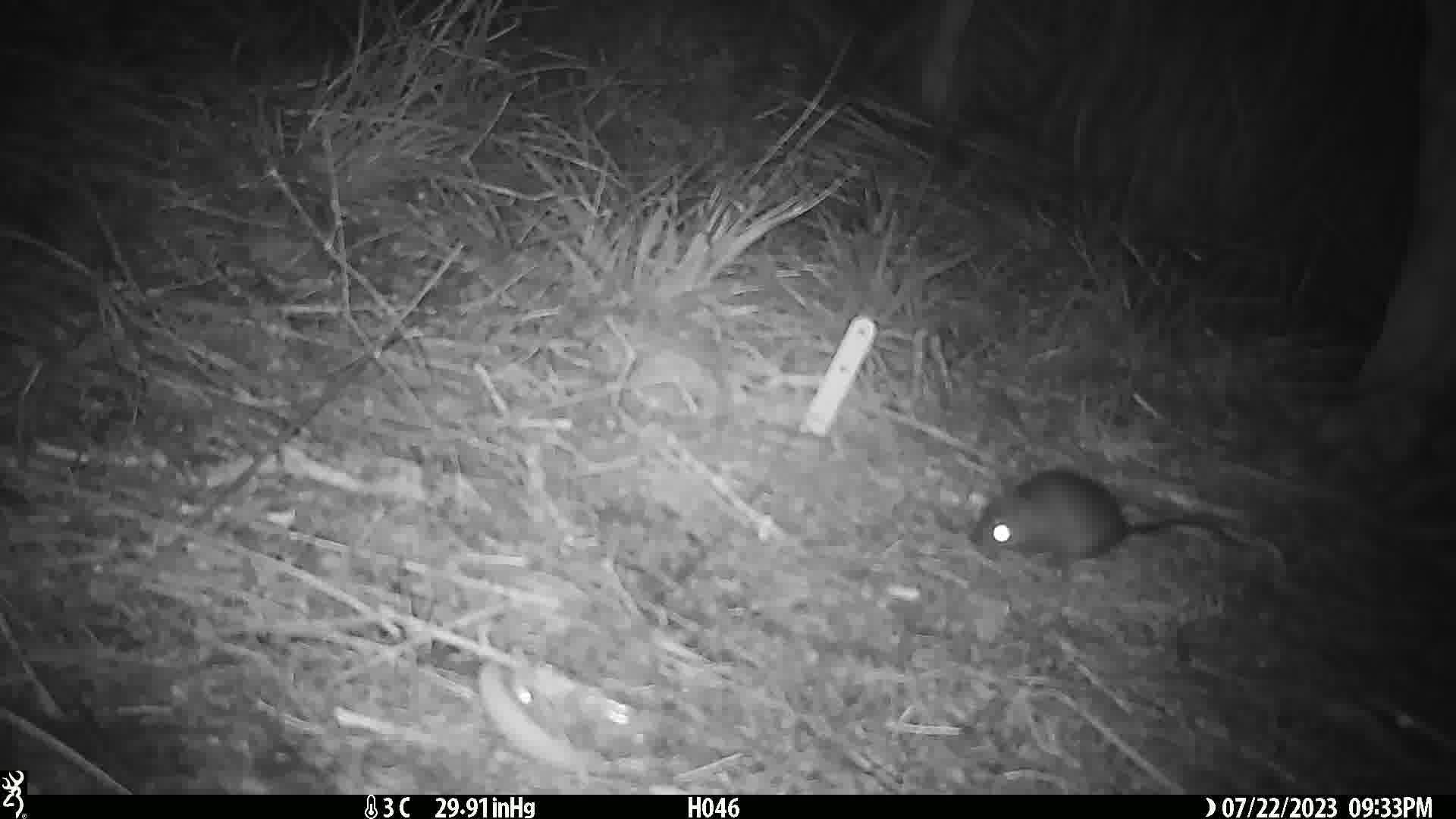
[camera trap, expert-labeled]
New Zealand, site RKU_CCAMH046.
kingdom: Animalia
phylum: Chordata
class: Mammalia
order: Rodentia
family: Muridae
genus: Rattus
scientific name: Rattus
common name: rat